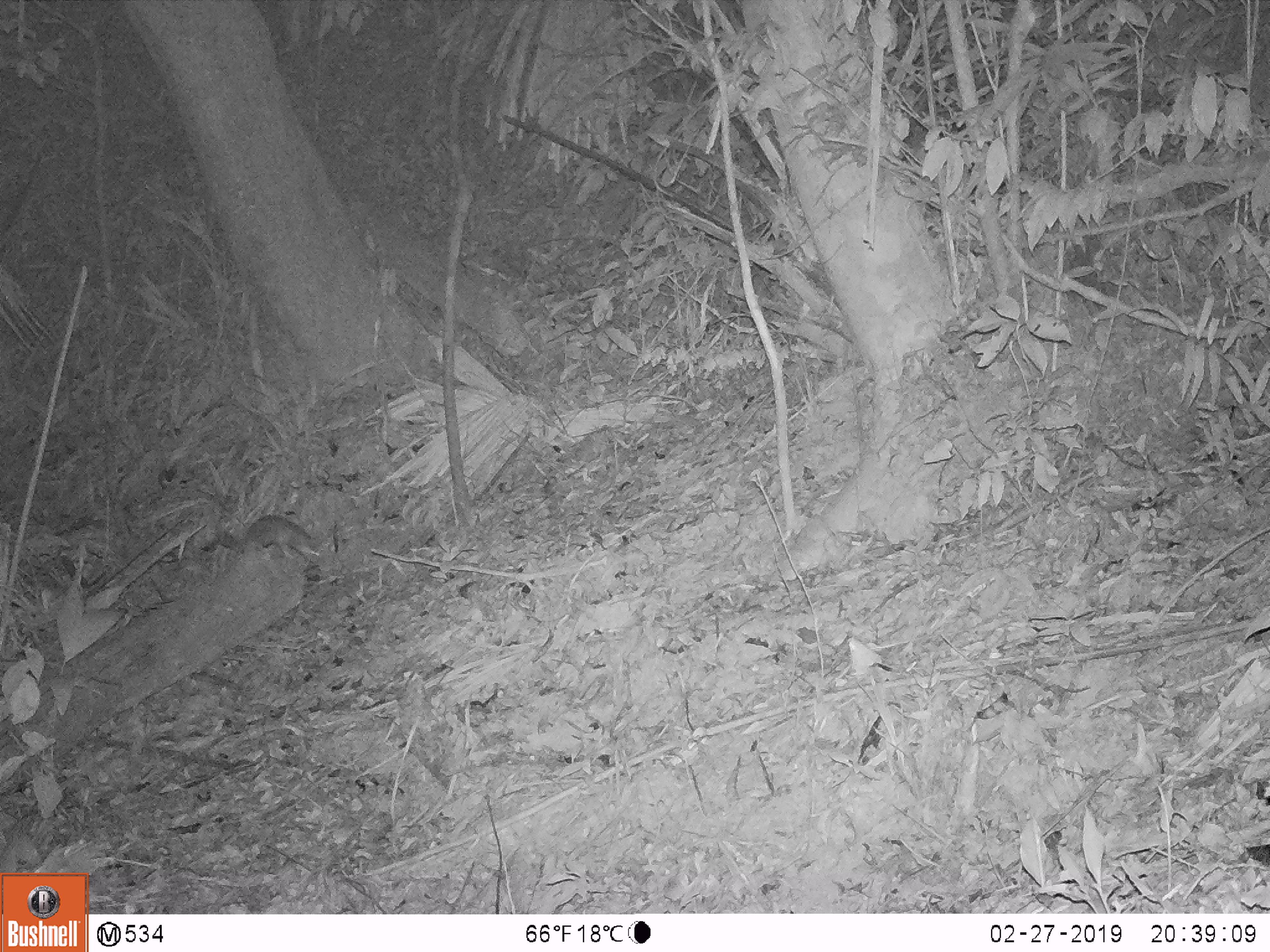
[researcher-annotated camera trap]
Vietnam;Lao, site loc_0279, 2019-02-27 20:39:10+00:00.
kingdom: Animalia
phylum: Chordata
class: Mammalia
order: Carnivora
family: Mustelidae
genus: Melogale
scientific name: Melogale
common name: ferret badger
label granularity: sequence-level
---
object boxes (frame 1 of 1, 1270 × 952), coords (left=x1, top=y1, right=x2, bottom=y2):
ferret badger: (left=202, top=514, right=321, bottom=560)